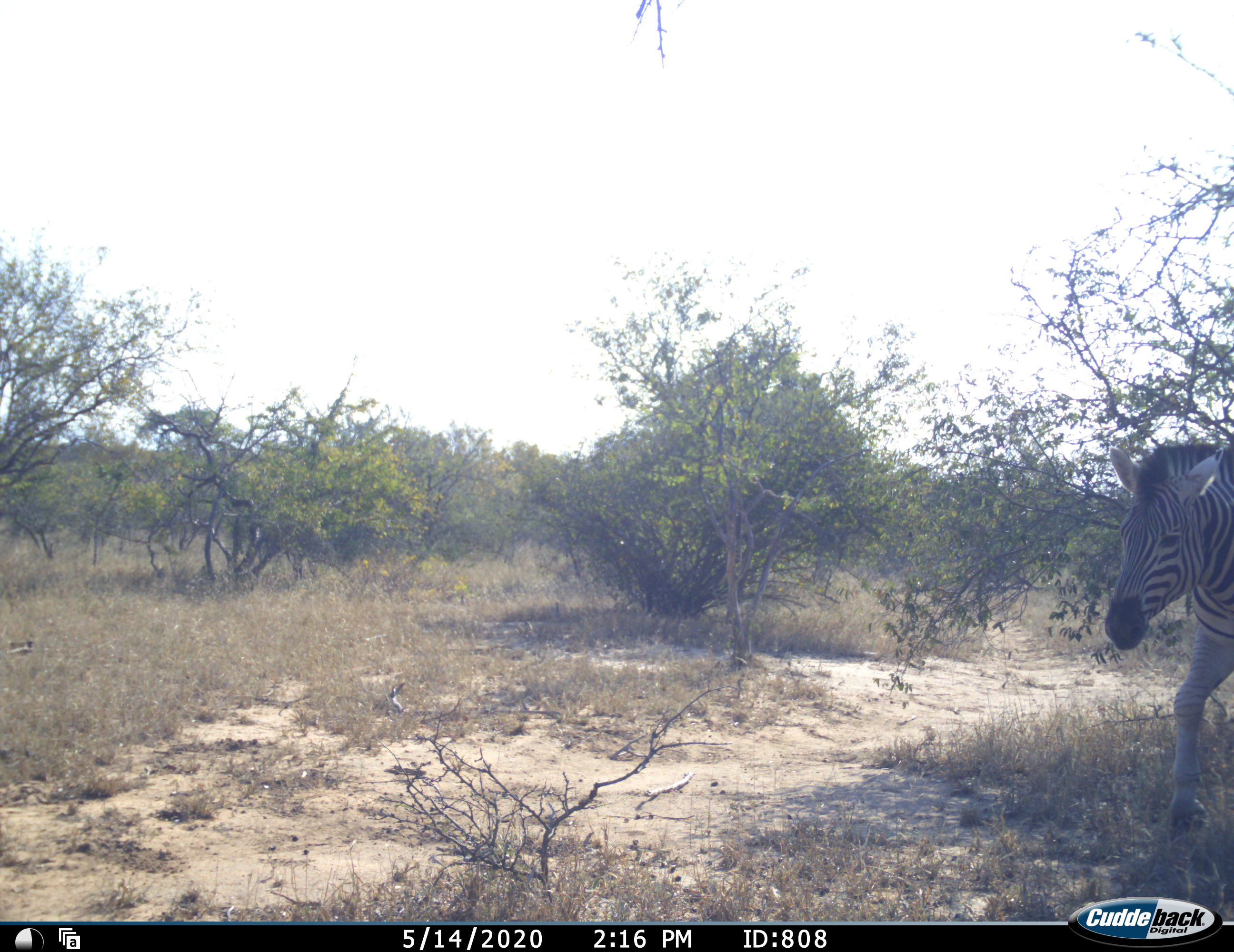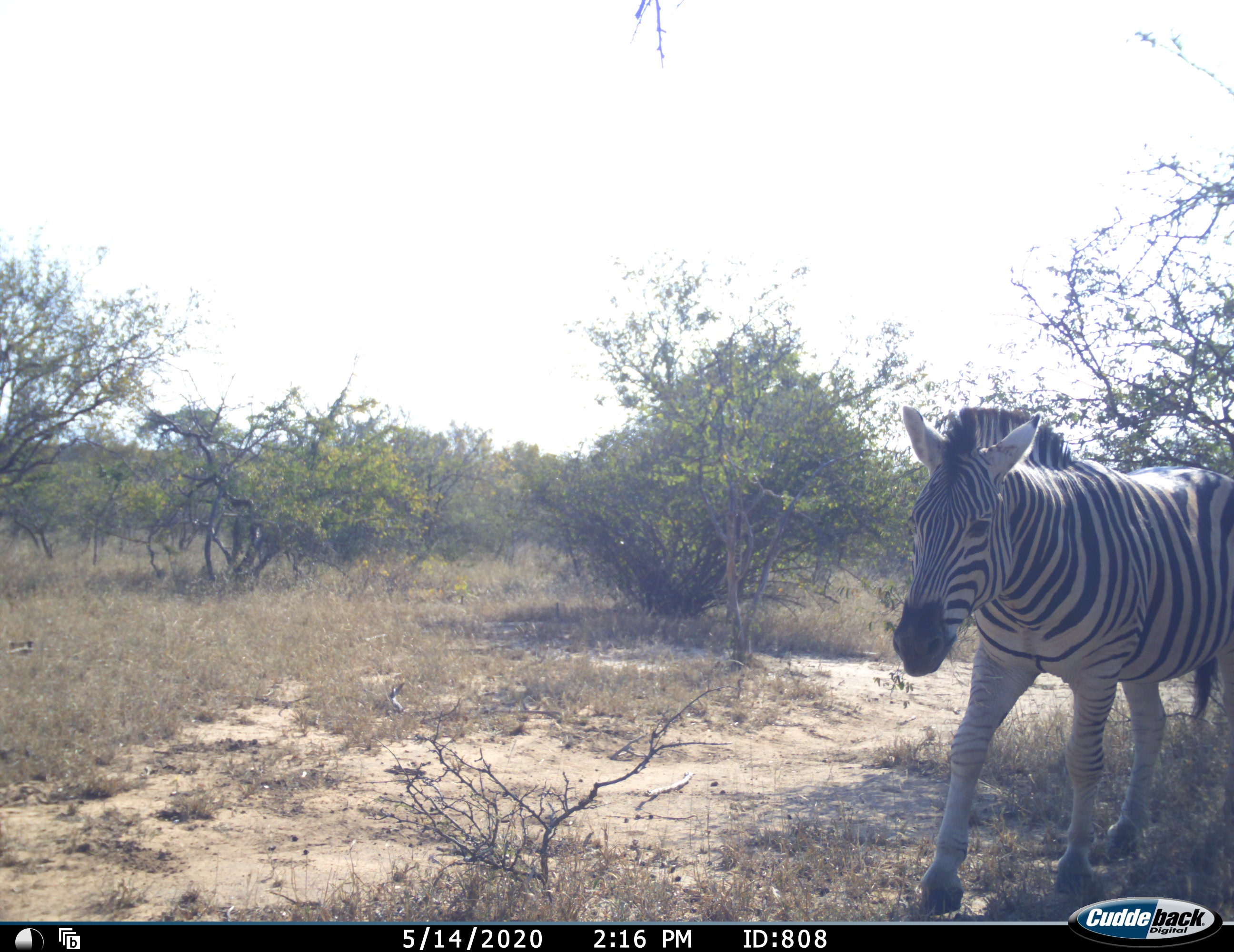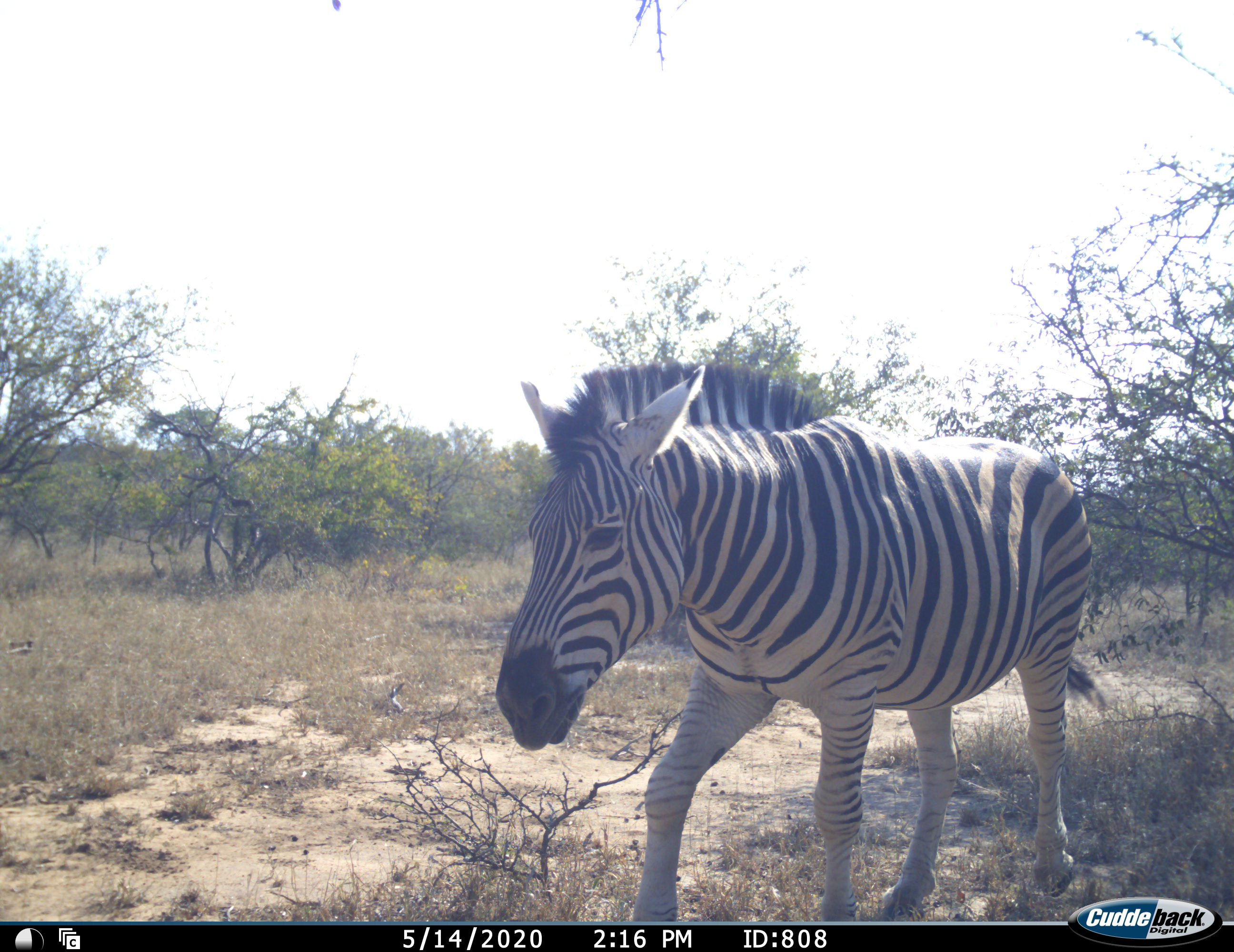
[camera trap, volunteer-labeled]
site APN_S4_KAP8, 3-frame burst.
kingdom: Animalia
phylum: Chordata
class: Mammalia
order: Perissodactyla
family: Equidae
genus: Equus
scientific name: Equus quagga burchellii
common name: burchell's zebra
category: zebraburchells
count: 1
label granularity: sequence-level